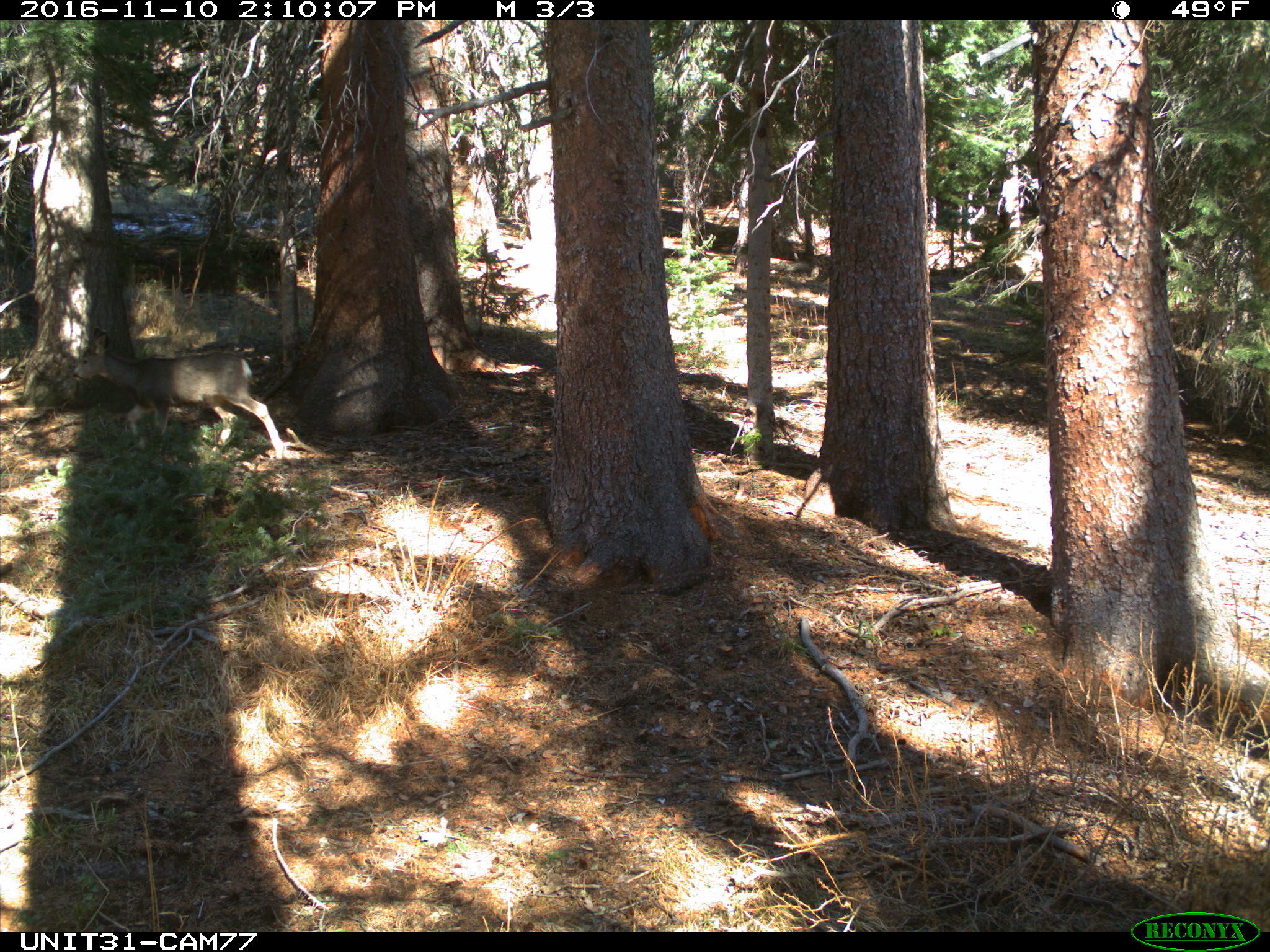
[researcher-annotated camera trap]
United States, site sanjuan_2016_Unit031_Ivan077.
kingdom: Animalia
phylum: Chordata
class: Mammalia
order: Artiodactyla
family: Cervidae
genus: Odocoileus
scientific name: Odocoileus hemionus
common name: mule deer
Odocoileus hemionus (mule deer).